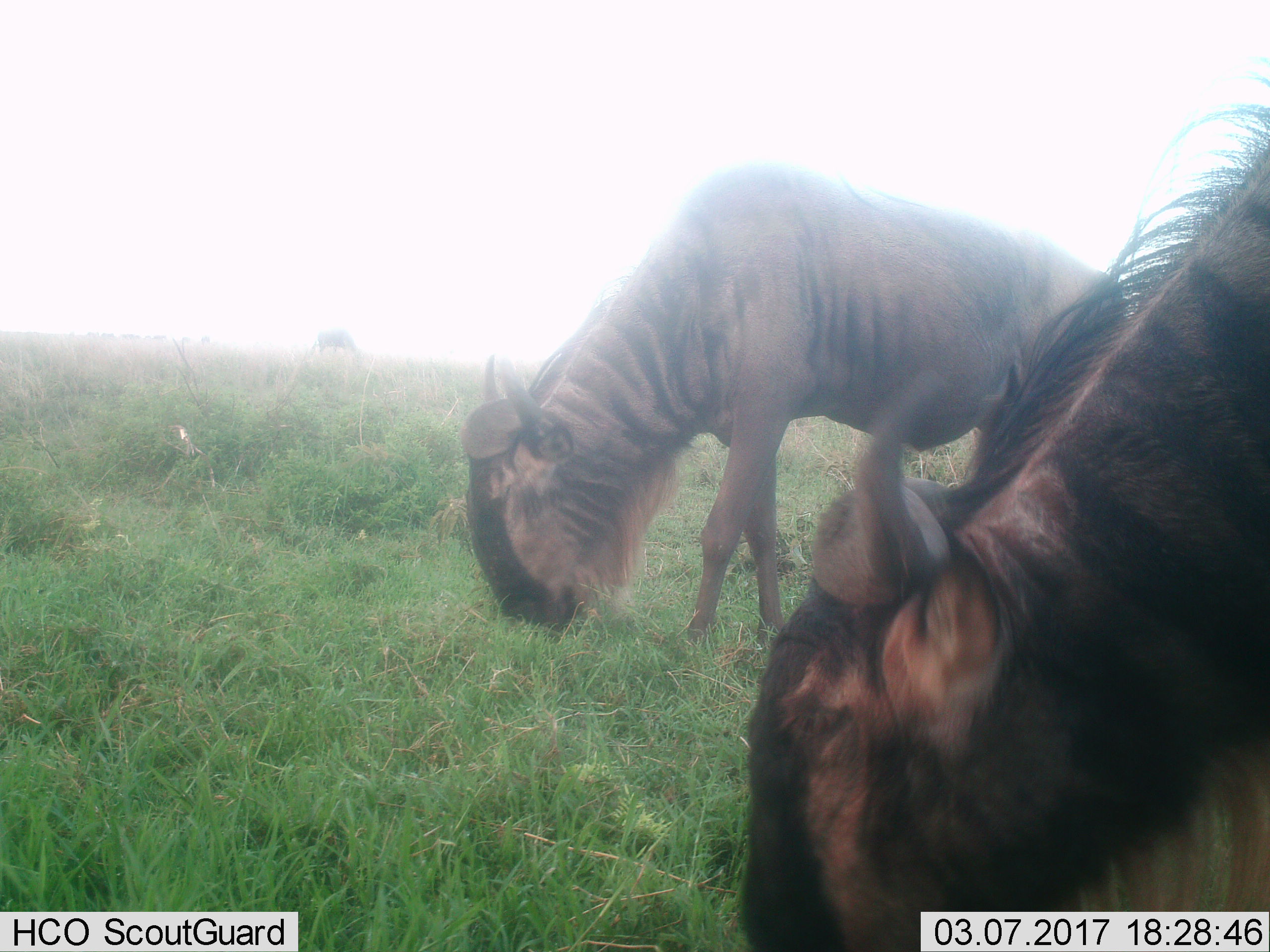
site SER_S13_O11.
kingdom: Animalia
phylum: Chordata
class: Mammalia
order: Artiodactyla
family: Bovidae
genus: Connochaetes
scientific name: Connochaetes taurinus taurinus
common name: blue wildebeest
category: wildebeestblue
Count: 3.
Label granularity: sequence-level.